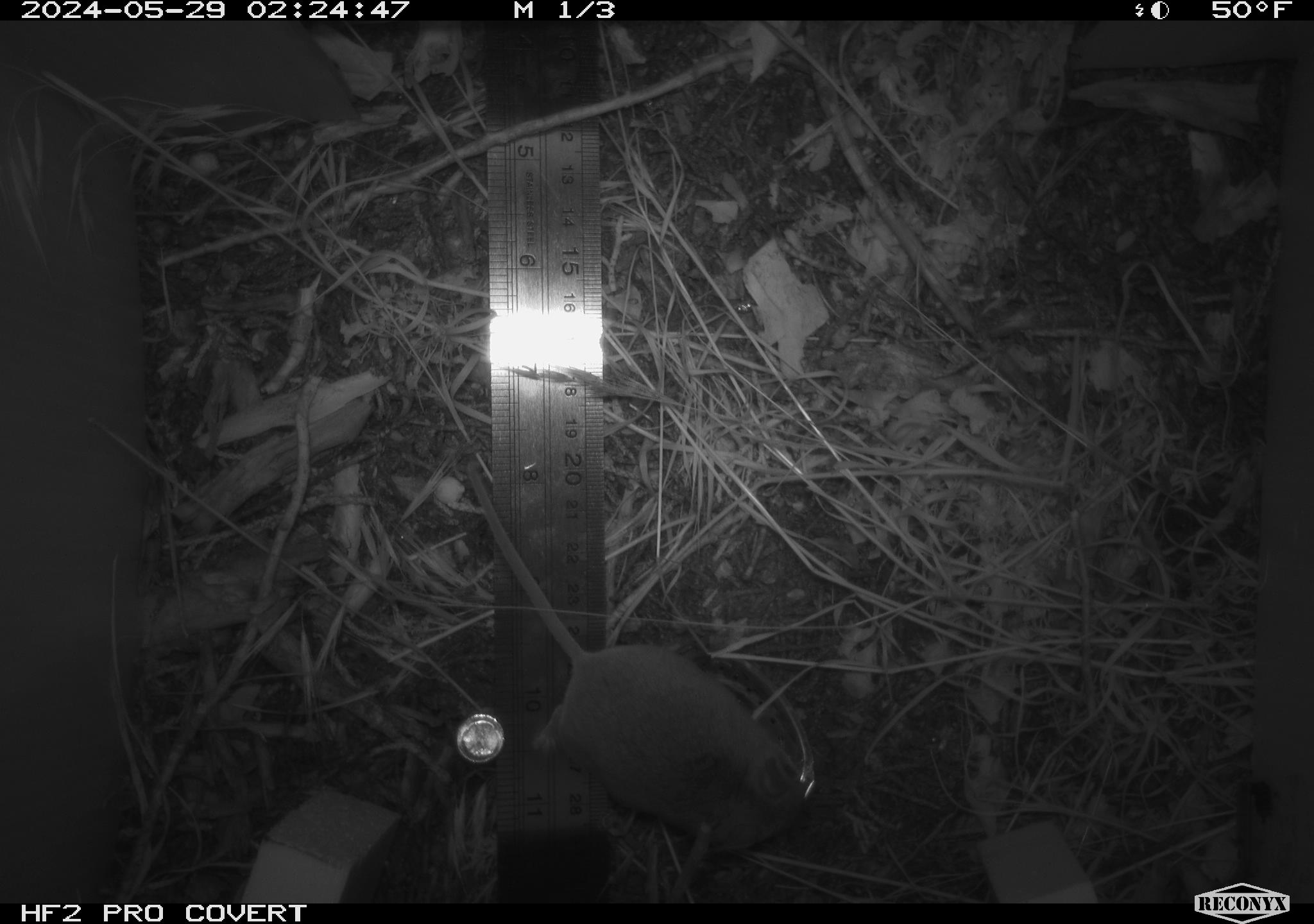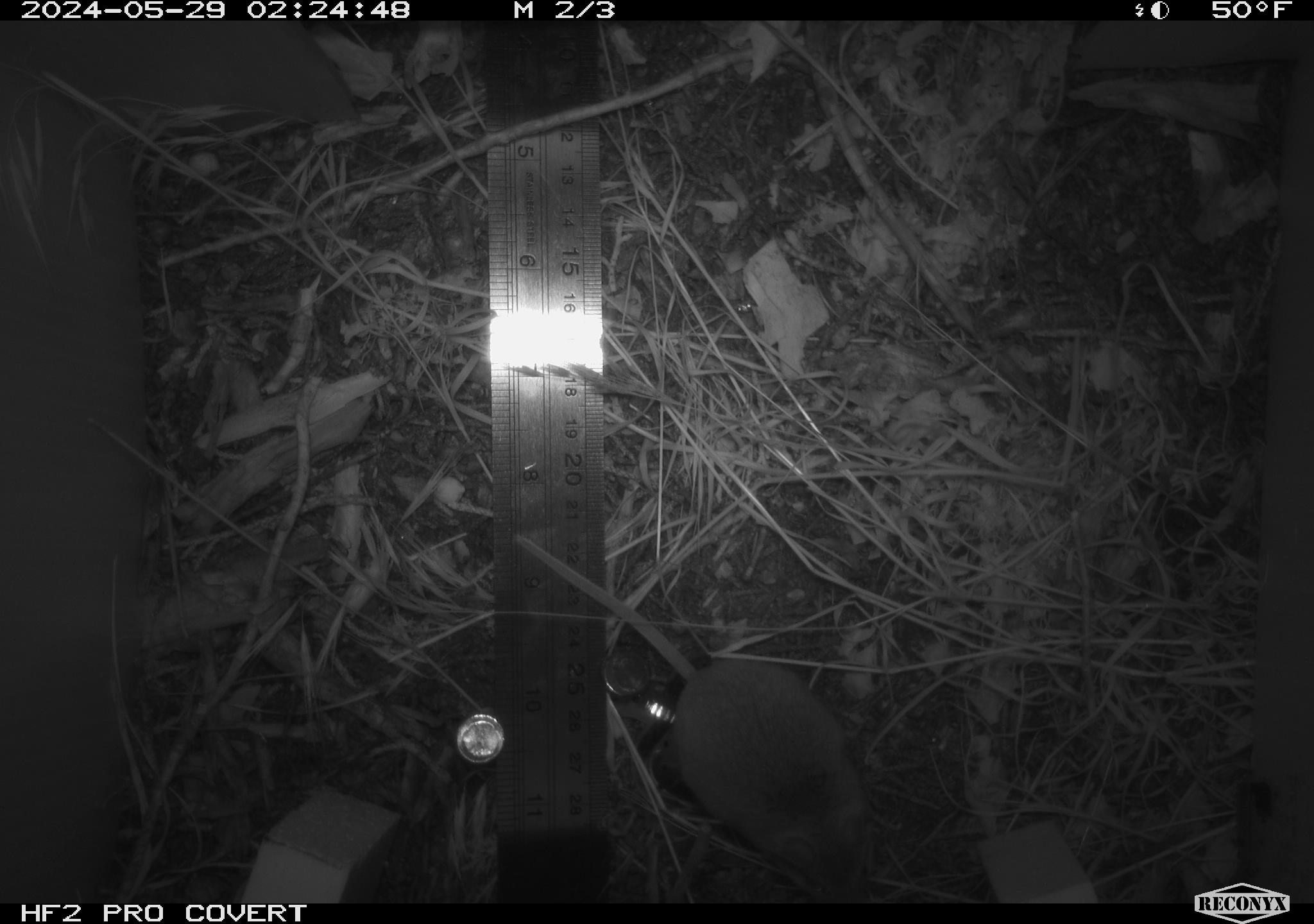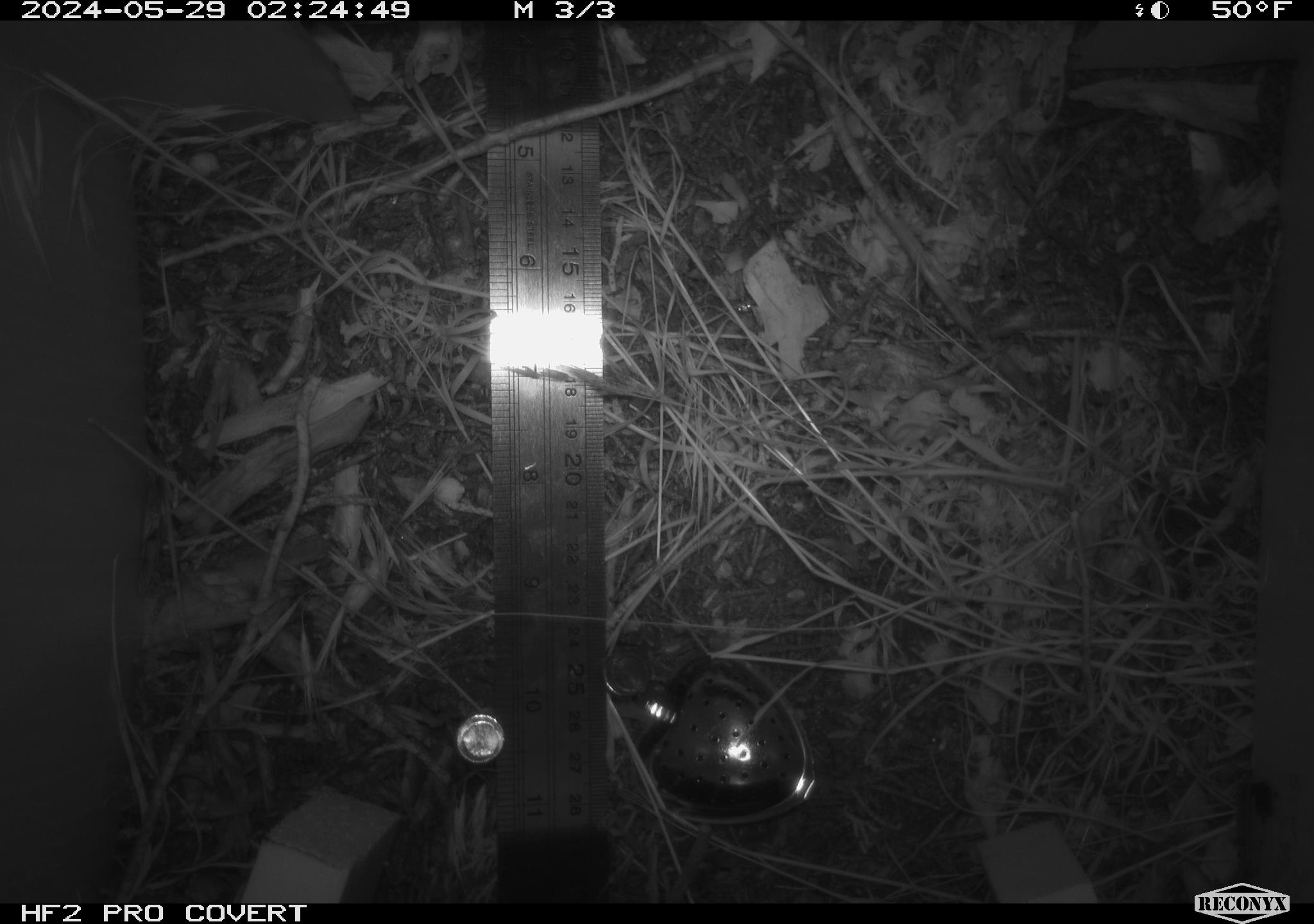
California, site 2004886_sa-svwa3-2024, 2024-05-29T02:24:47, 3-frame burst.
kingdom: Animalia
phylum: Chordata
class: Mammalia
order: Rodentia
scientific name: Rodentia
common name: mouse species